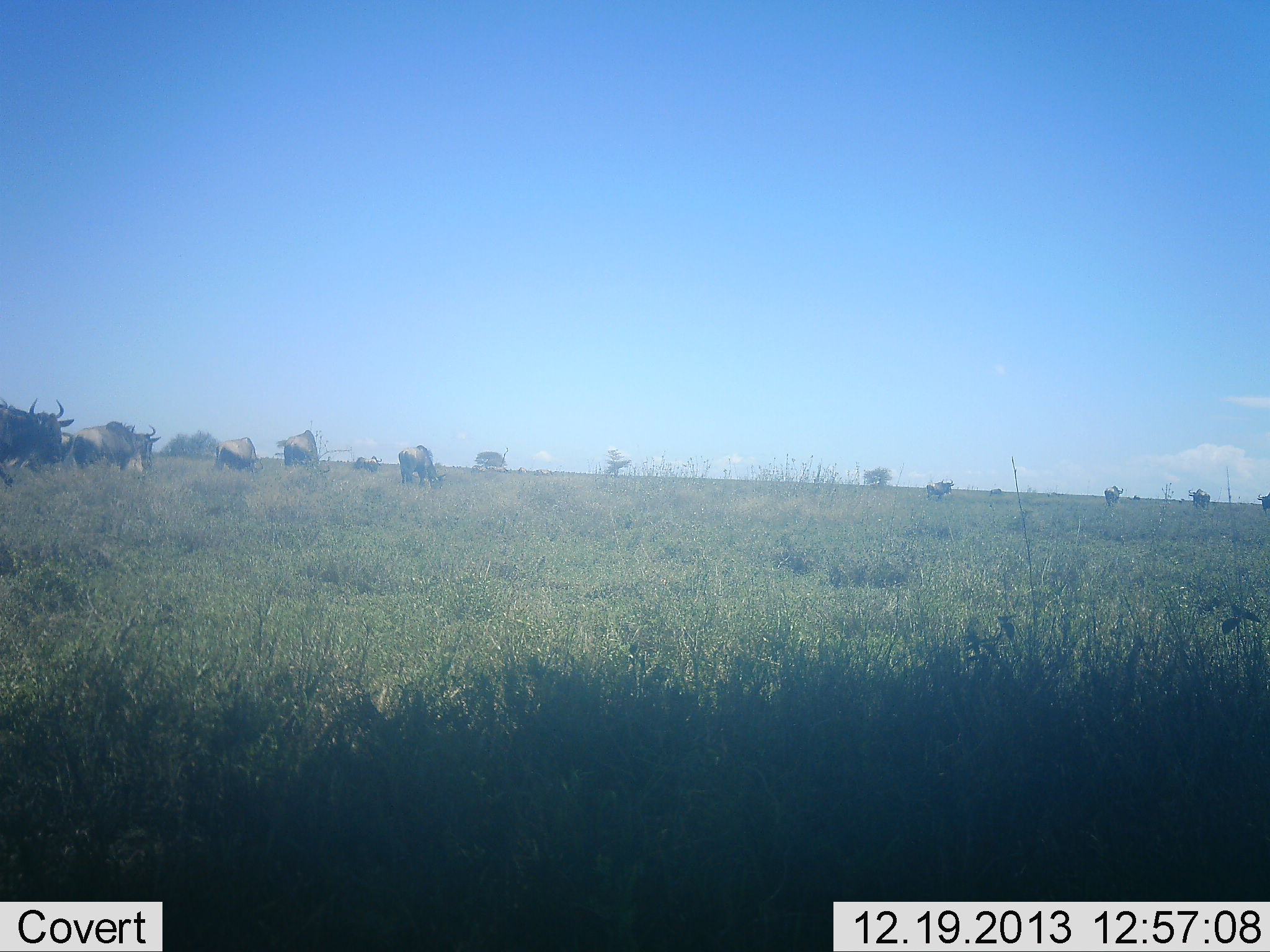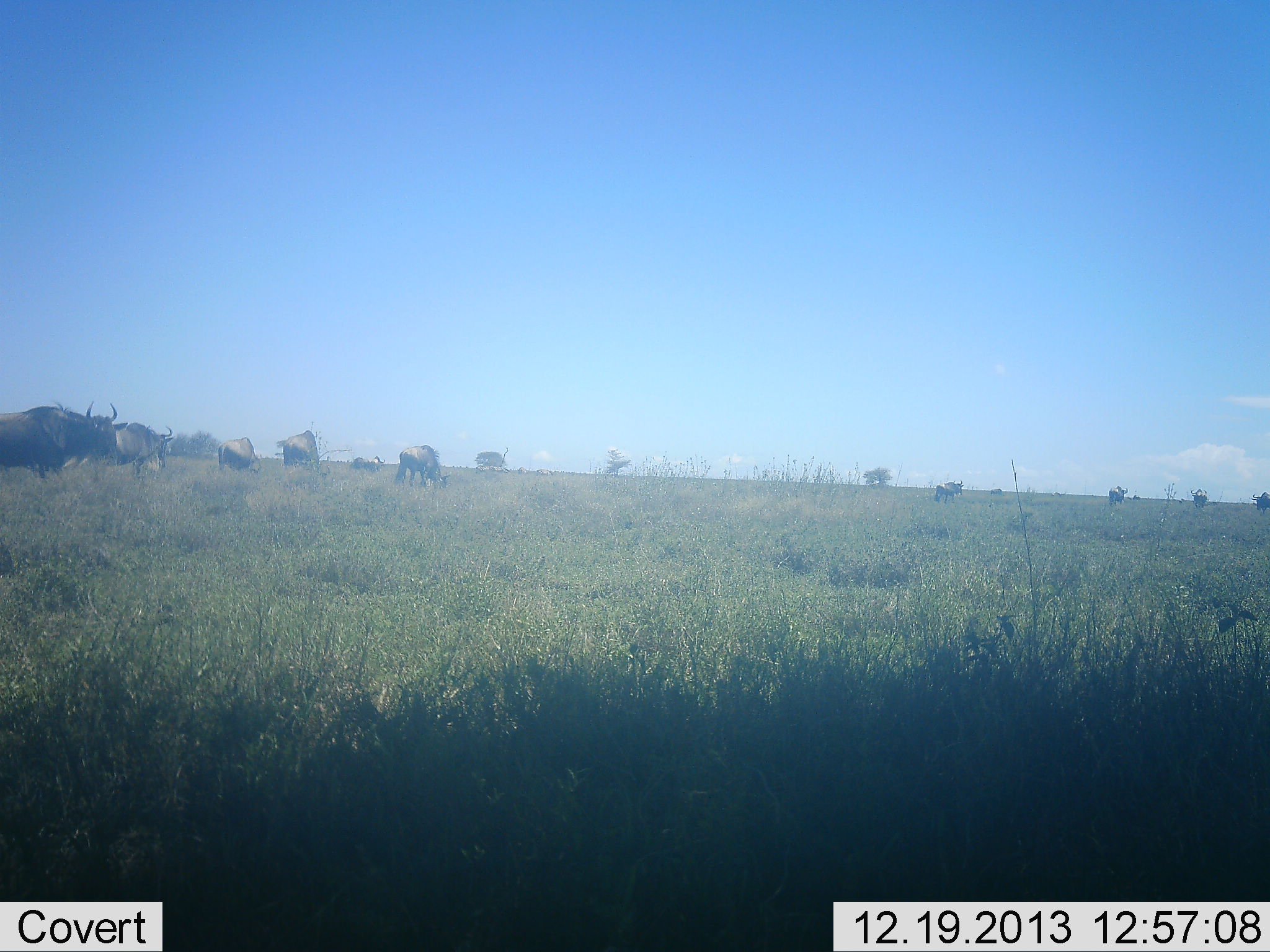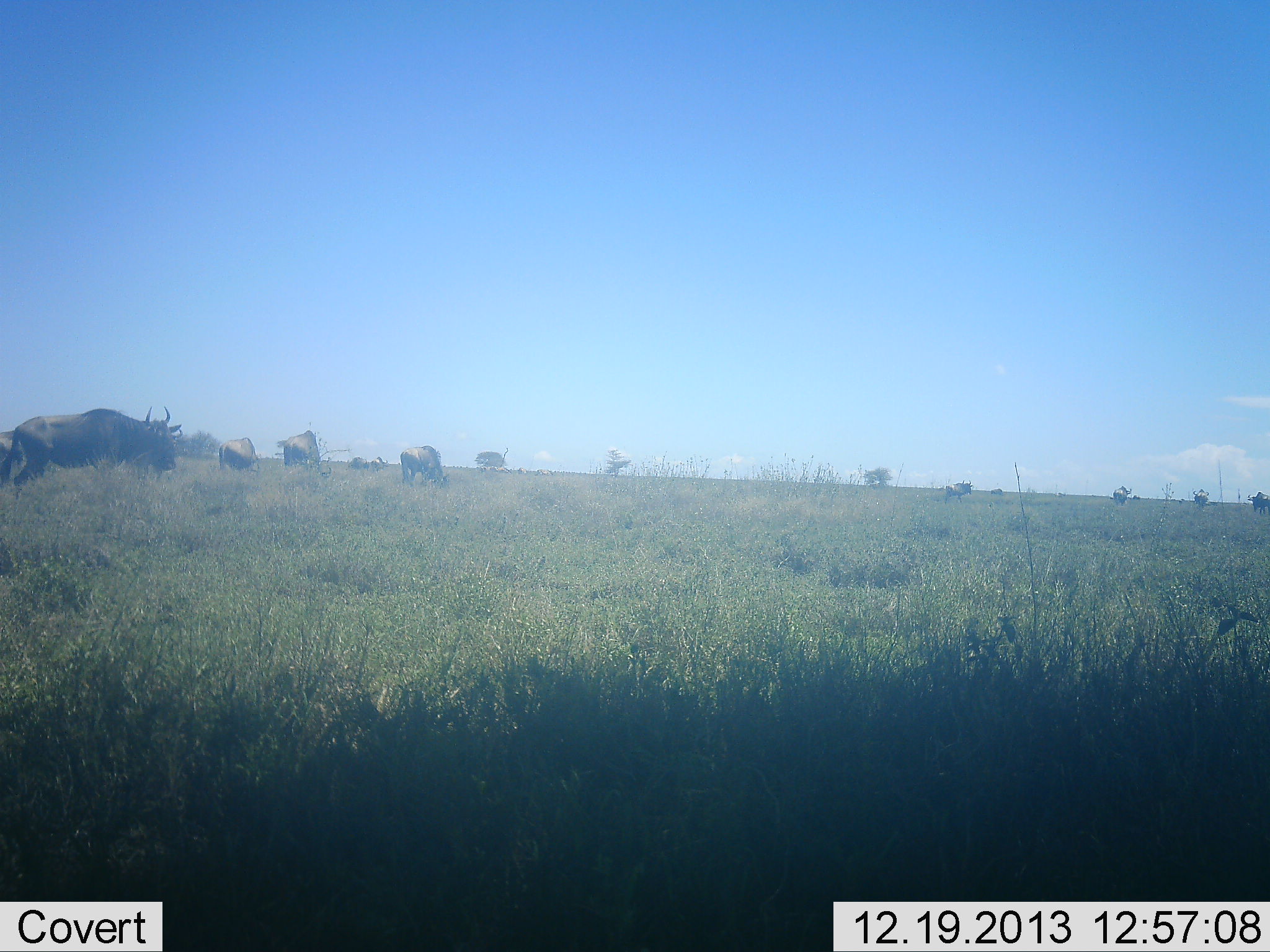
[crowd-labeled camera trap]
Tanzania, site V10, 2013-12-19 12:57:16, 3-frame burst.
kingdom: Animalia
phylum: Chordata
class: Mammalia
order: Artiodactyla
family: Bovidae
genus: Connochaetes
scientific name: Connochaetes taurinus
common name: blue wildebeest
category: wildebeest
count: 11-50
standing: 40%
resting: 0%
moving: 80%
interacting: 0%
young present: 0%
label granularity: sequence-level